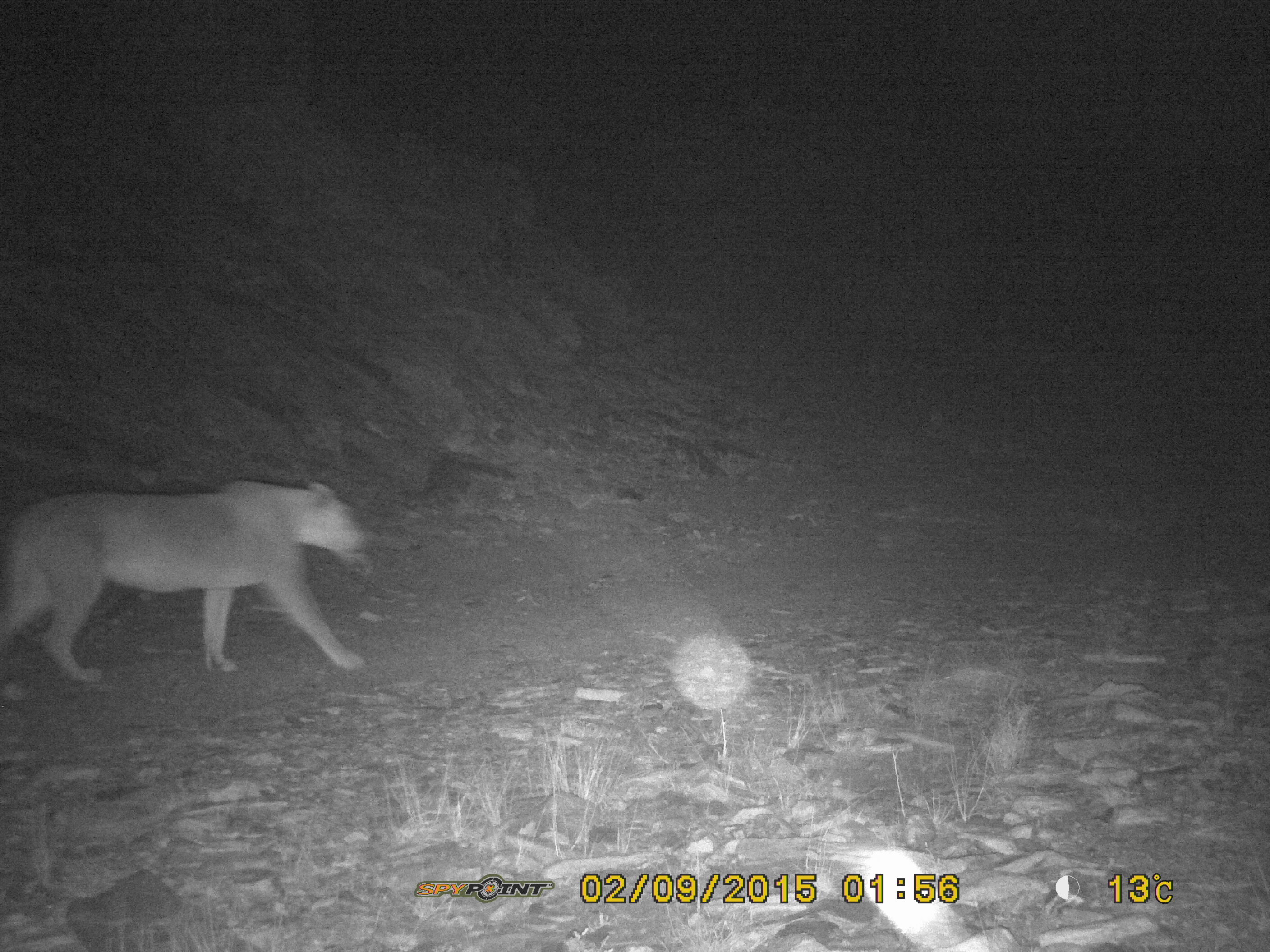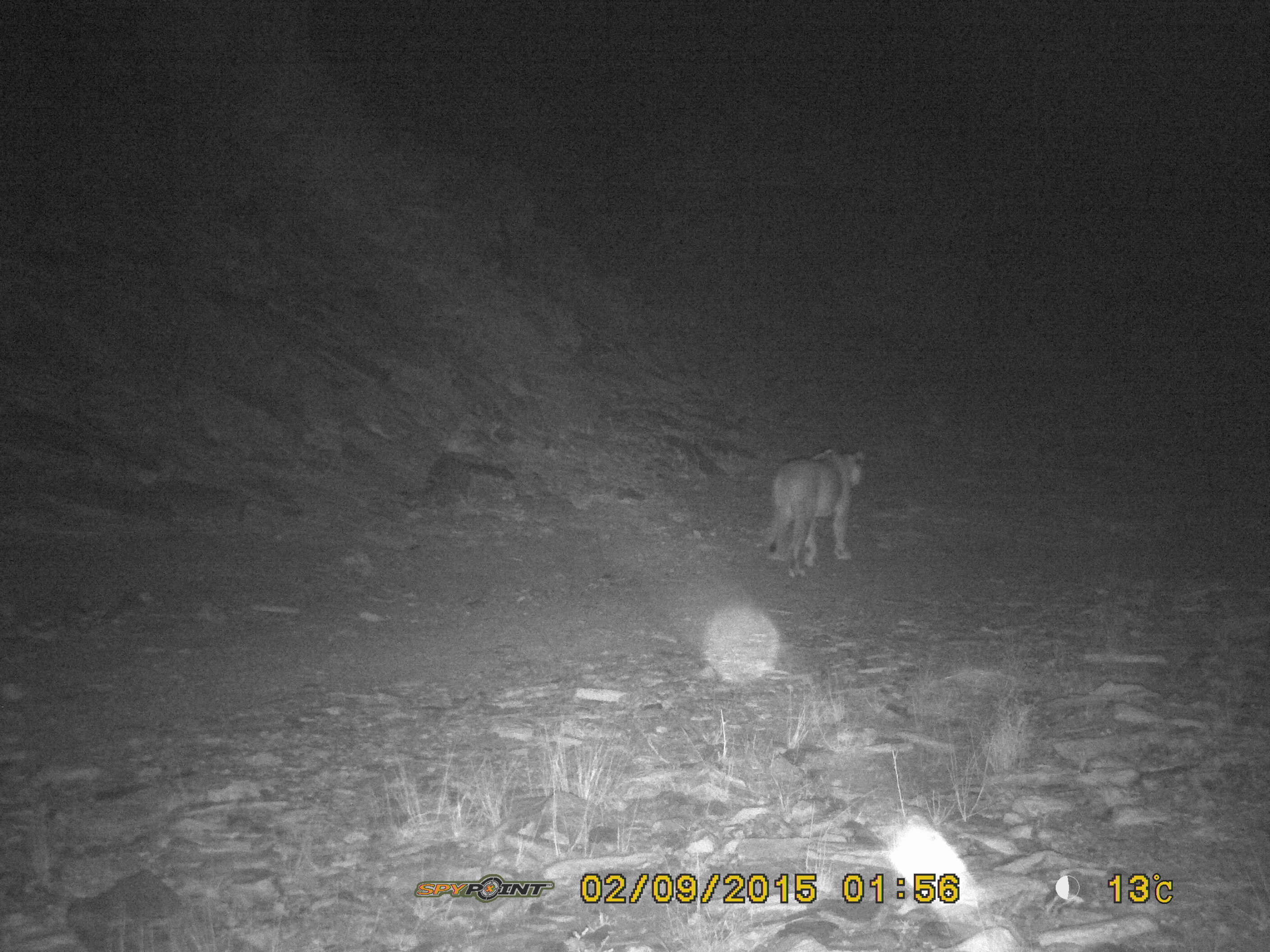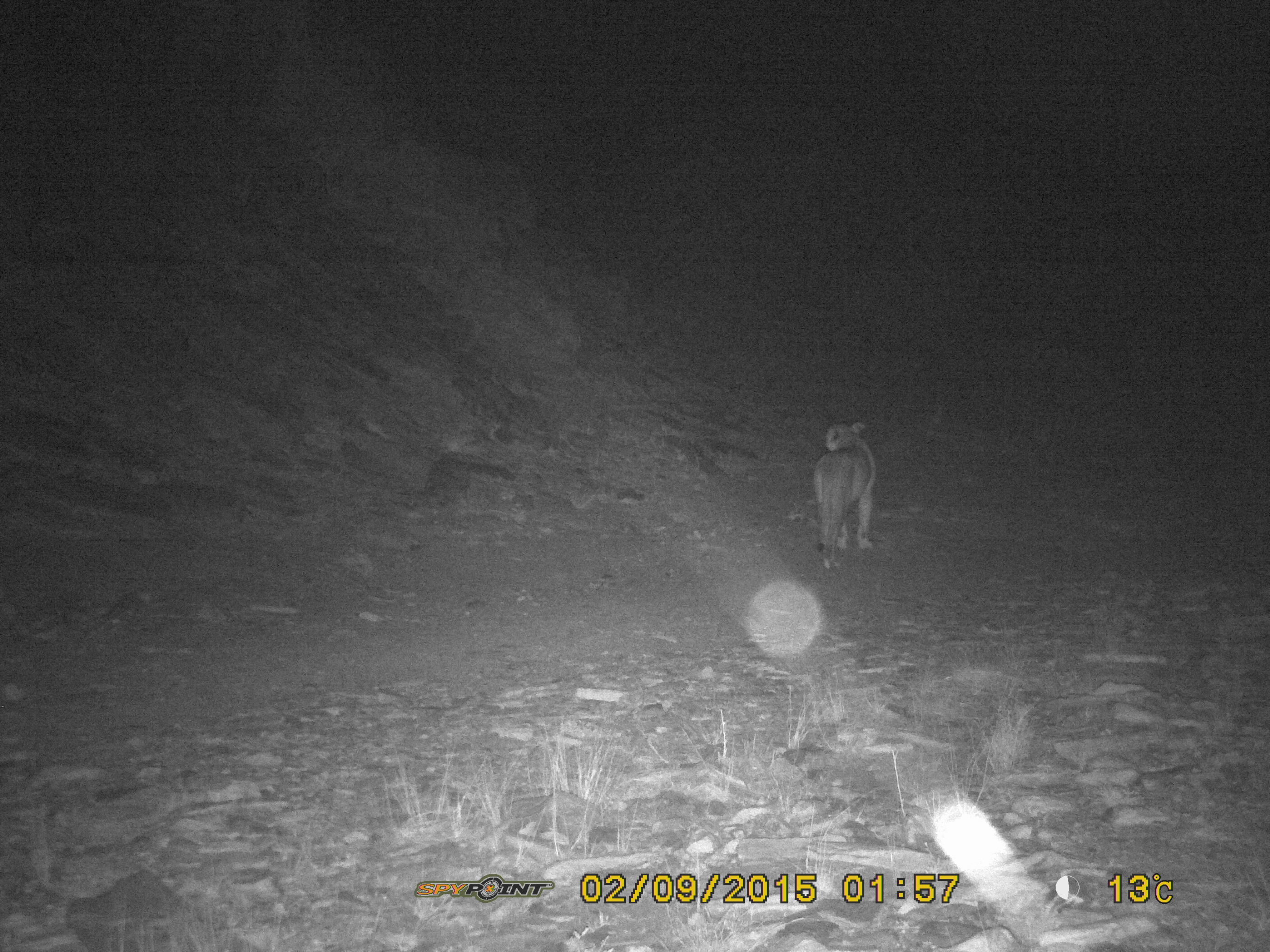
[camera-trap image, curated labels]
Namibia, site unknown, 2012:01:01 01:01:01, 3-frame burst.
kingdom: Animalia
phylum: Chordata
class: Mammalia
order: Carnivora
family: Felidae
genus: Panthera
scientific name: Panthera leo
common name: lion